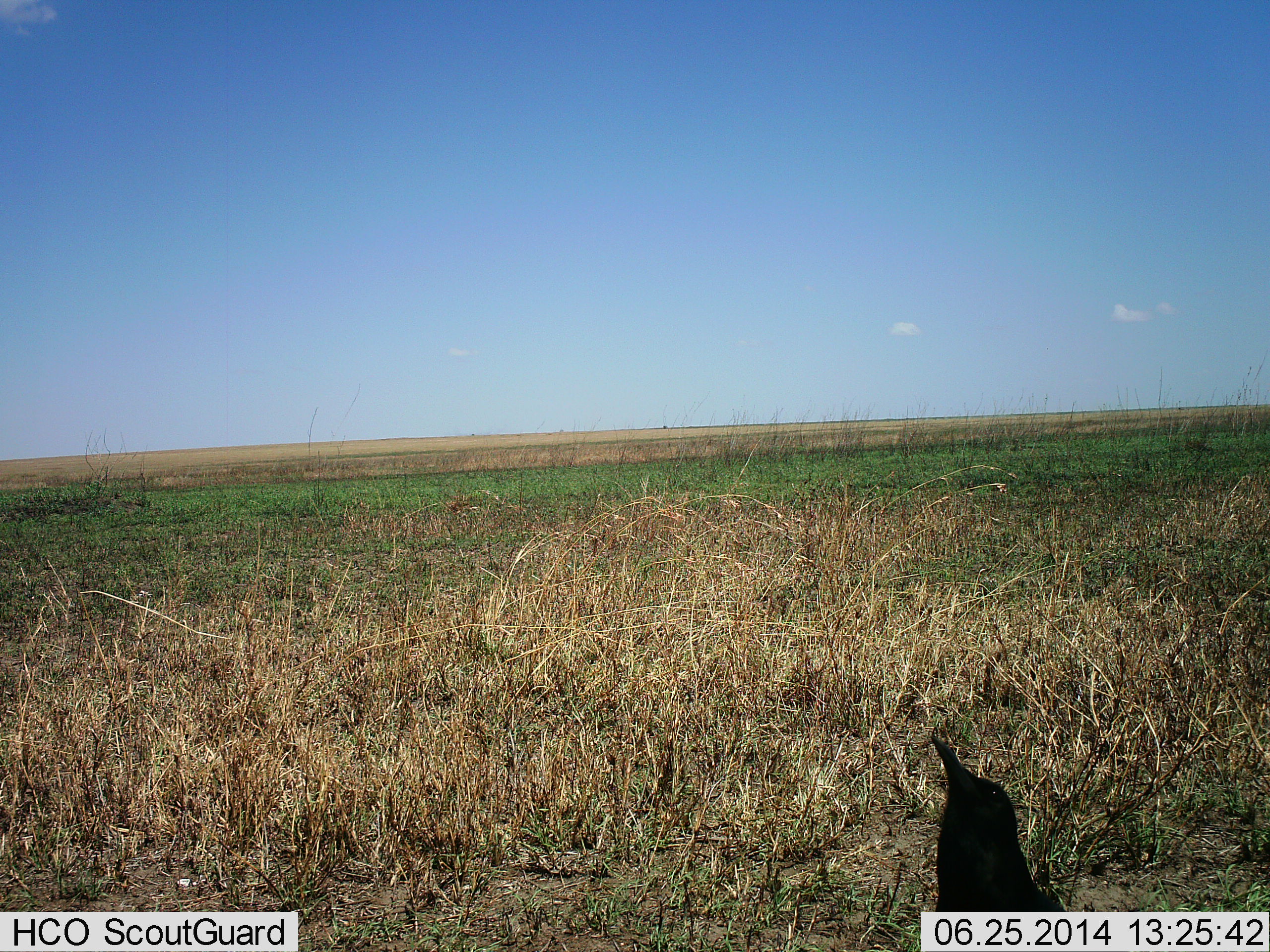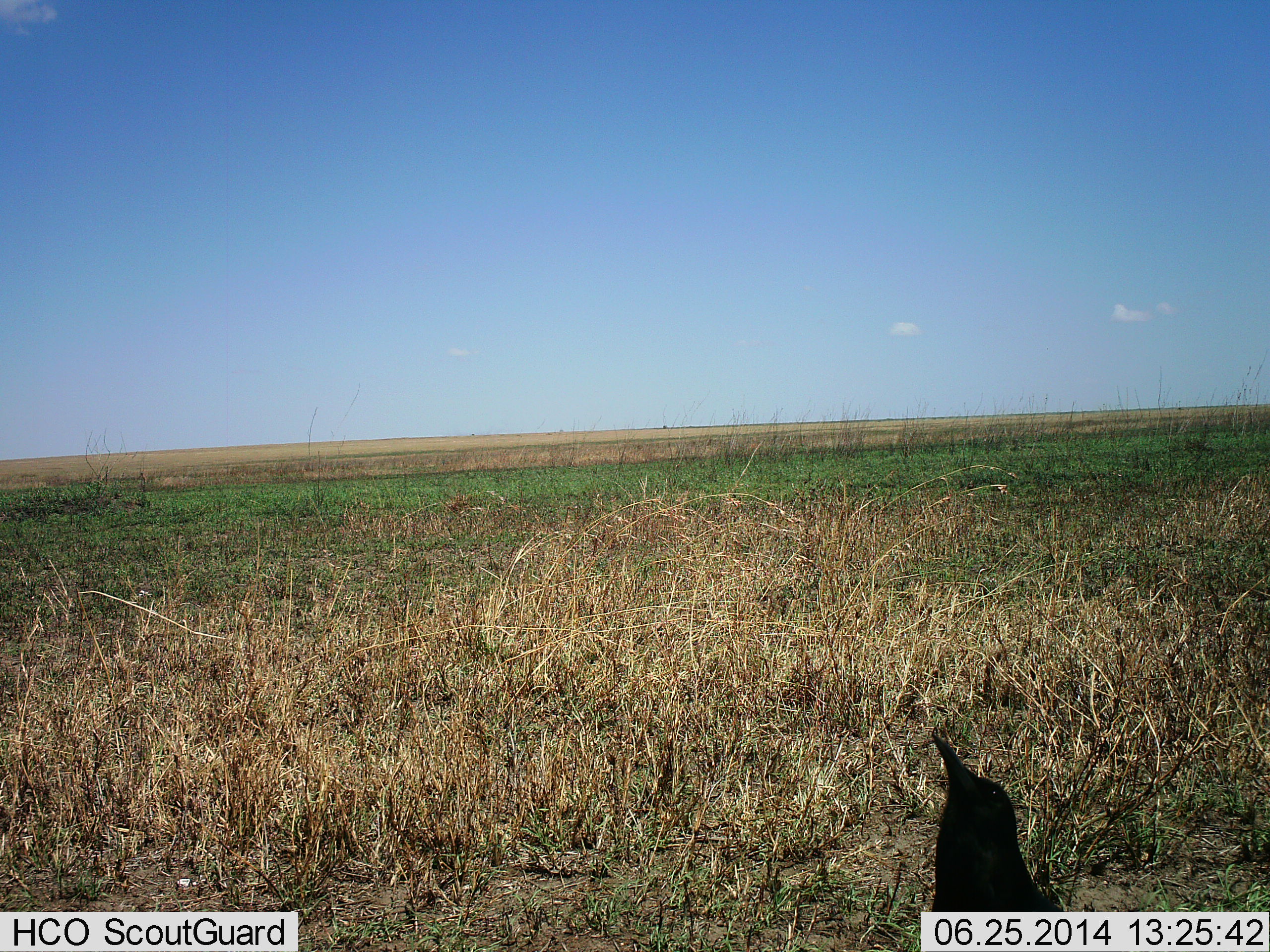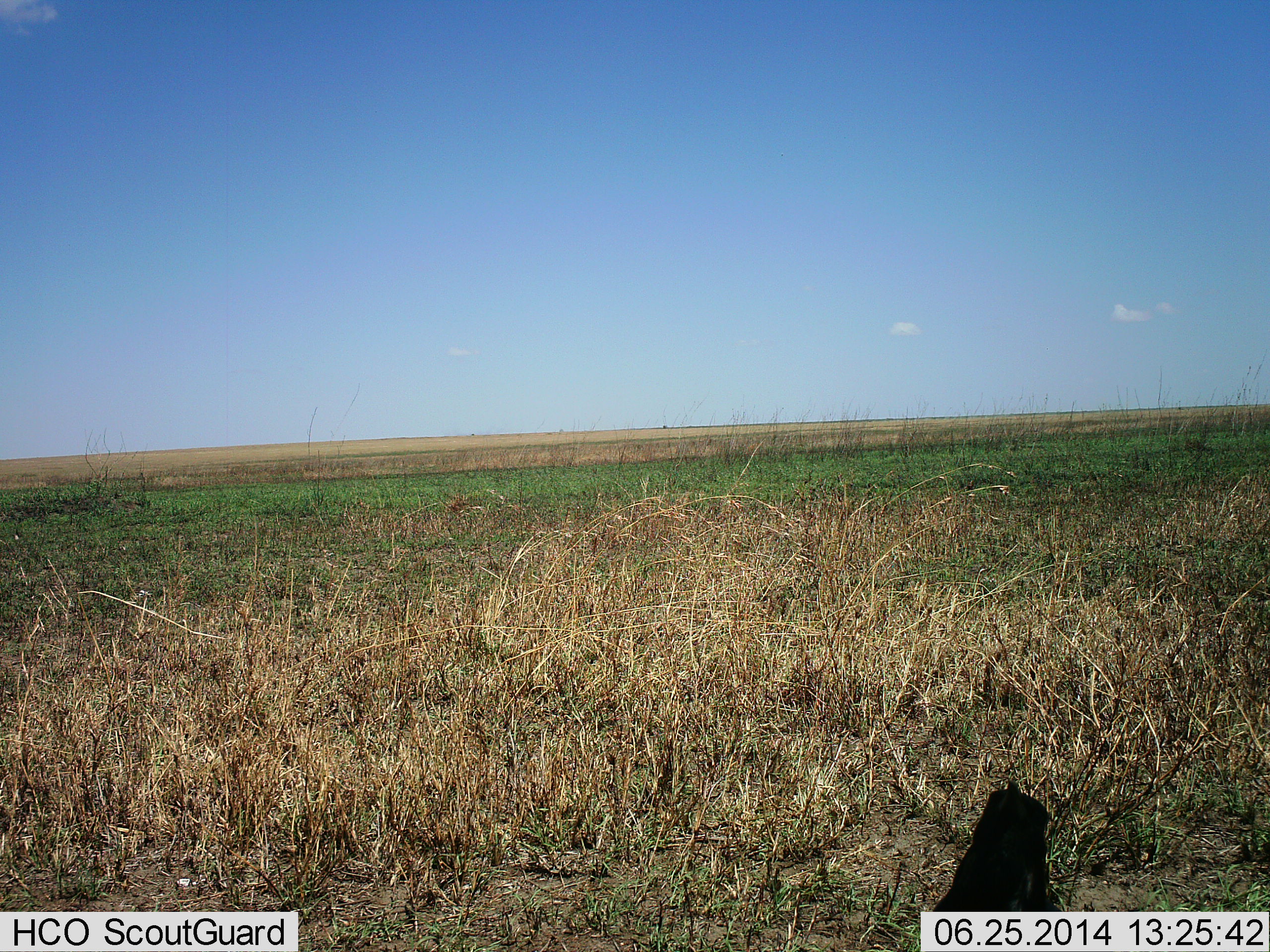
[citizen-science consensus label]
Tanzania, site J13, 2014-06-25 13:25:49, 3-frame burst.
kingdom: Animalia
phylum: Chordata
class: Aves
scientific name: Aves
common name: bird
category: otherbird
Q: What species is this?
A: Otherbird (bird) (Aves).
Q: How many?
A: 1.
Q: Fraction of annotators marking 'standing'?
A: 90%.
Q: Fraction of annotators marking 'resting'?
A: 10%.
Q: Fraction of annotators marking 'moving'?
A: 0%.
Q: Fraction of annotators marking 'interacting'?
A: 0%.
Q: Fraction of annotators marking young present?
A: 0%.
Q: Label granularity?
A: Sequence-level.